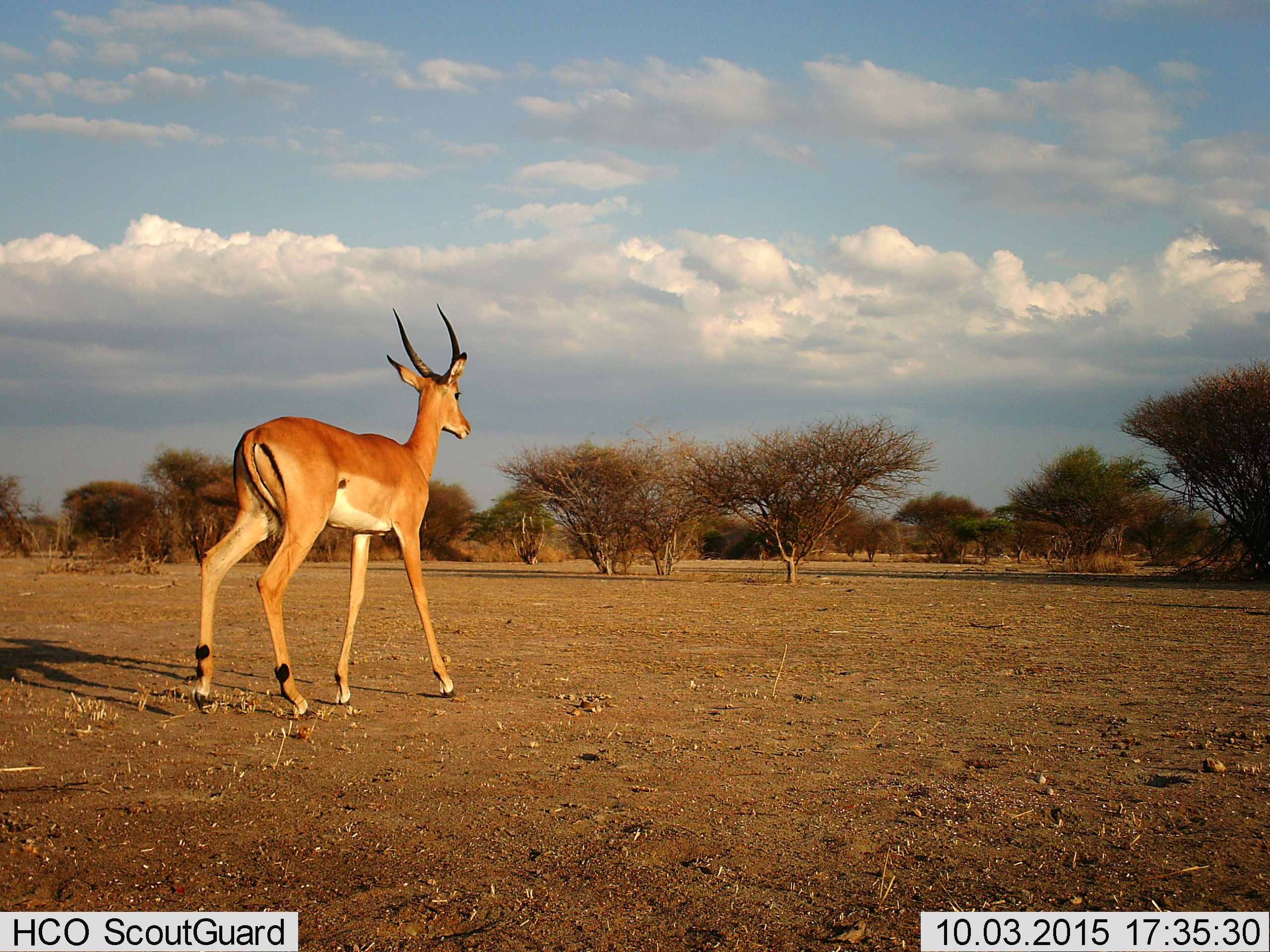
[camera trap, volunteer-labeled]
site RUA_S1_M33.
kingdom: Animalia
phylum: Chordata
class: Mammalia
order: Artiodactyla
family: Bovidae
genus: Aepyceros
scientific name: Aepyceros melampus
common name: impala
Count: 1.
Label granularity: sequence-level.